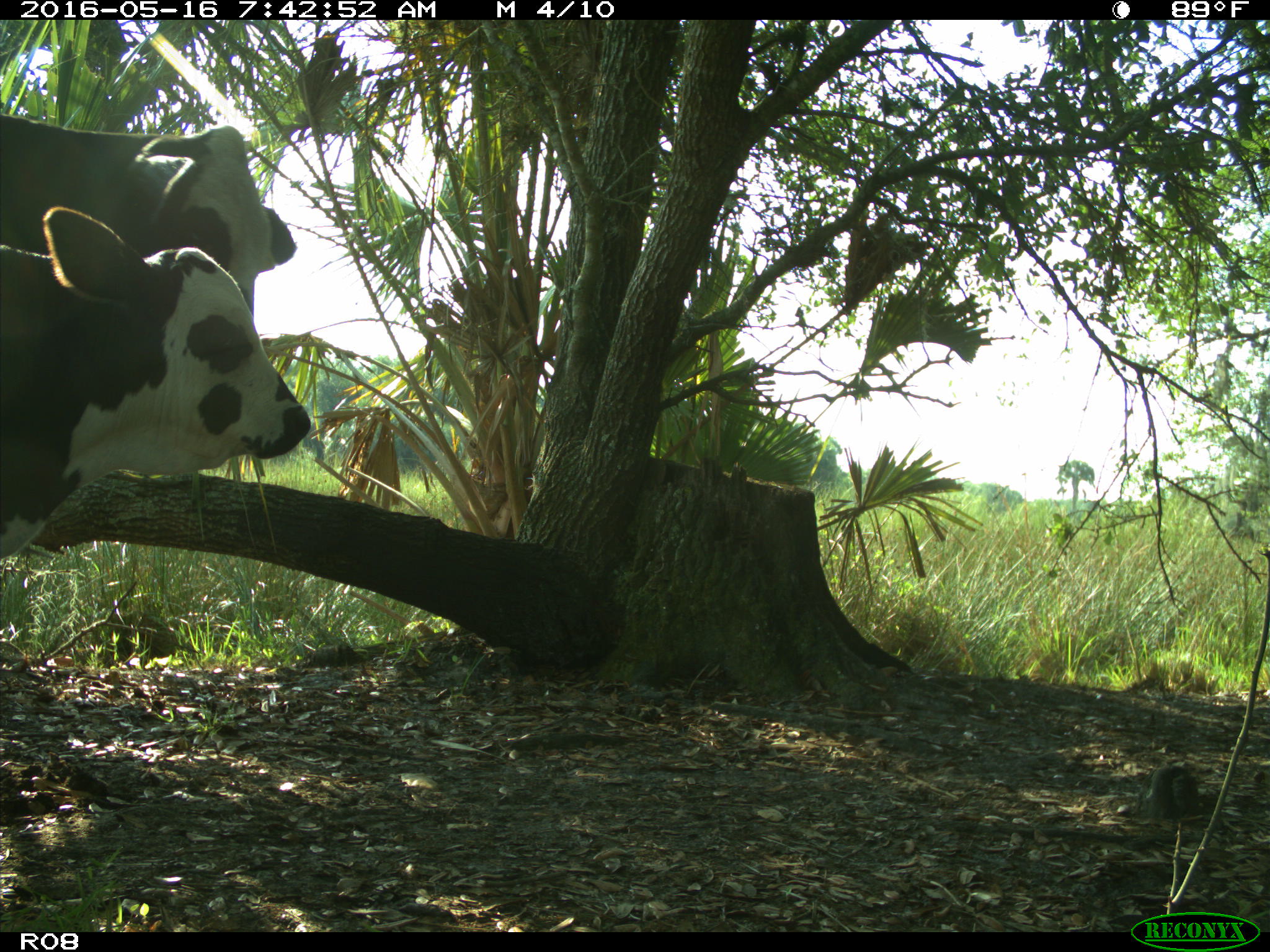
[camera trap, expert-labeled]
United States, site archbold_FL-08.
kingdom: Animalia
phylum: Chordata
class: Mammalia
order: Artiodactyla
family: Bovidae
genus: Bos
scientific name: Bos taurus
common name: domestic cow